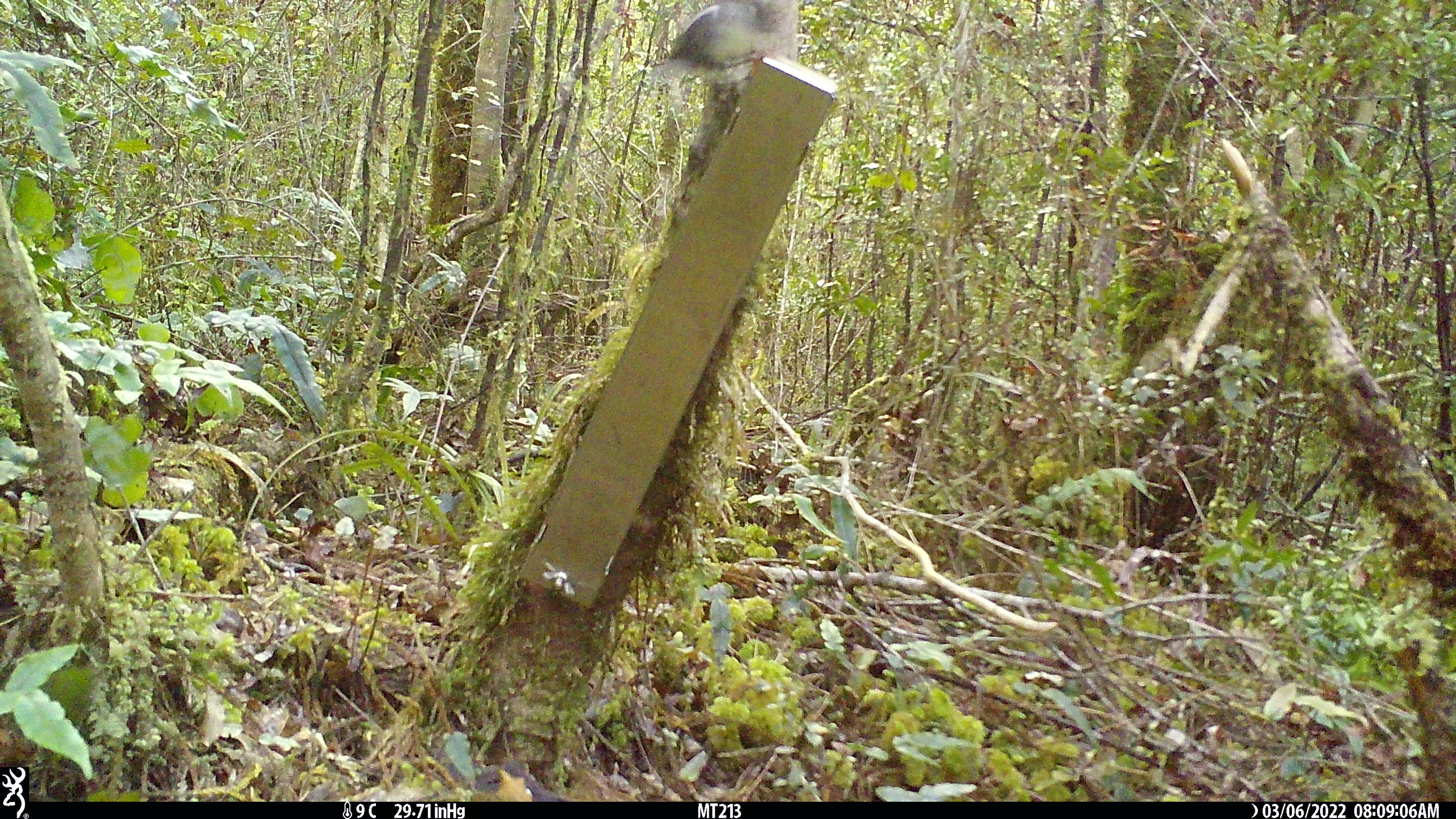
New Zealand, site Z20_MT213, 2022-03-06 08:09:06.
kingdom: Animalia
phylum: Chordata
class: Aves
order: Passeriformes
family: Petroicidae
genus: Petroica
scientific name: Petroica macrocephala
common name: tomtit